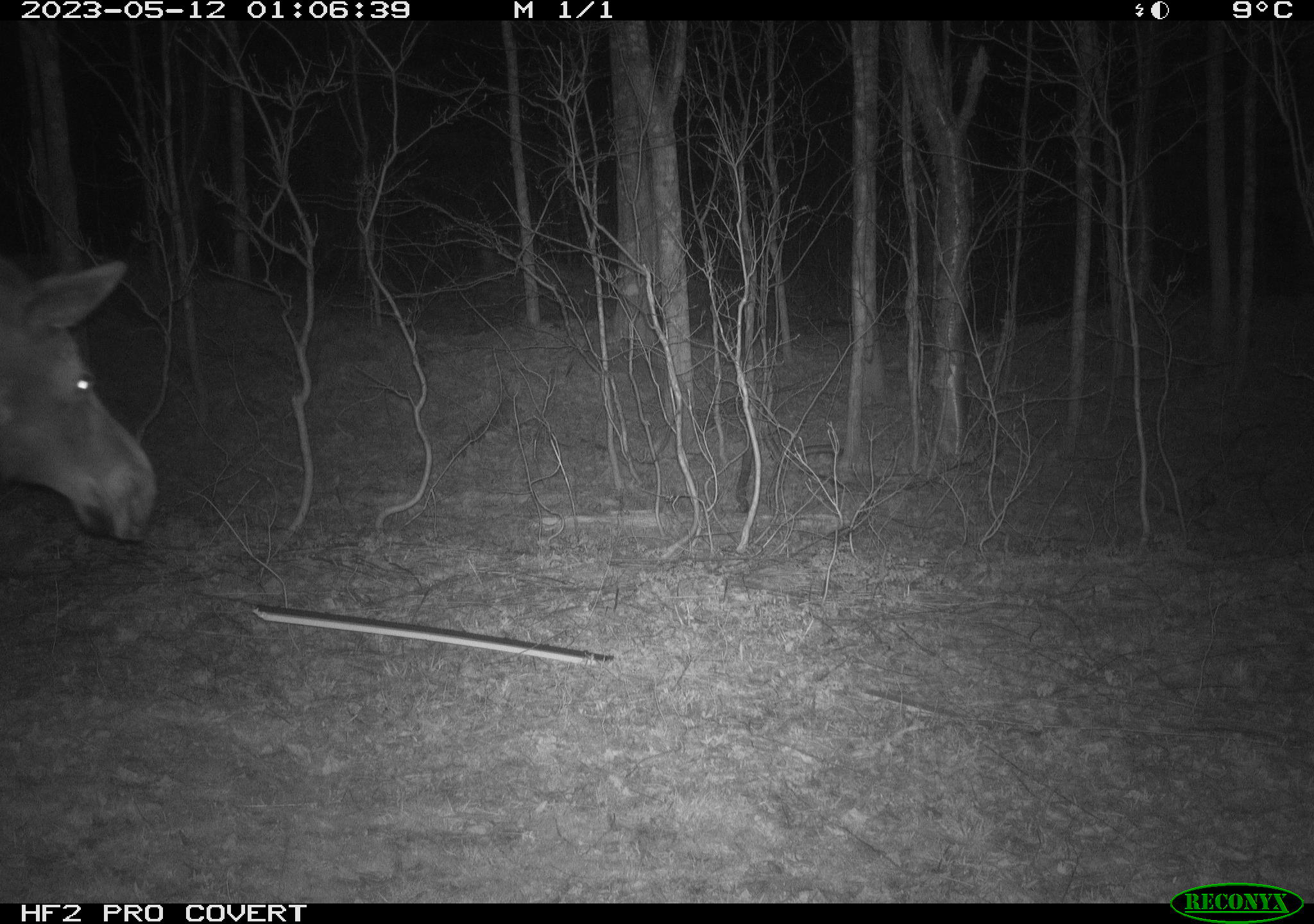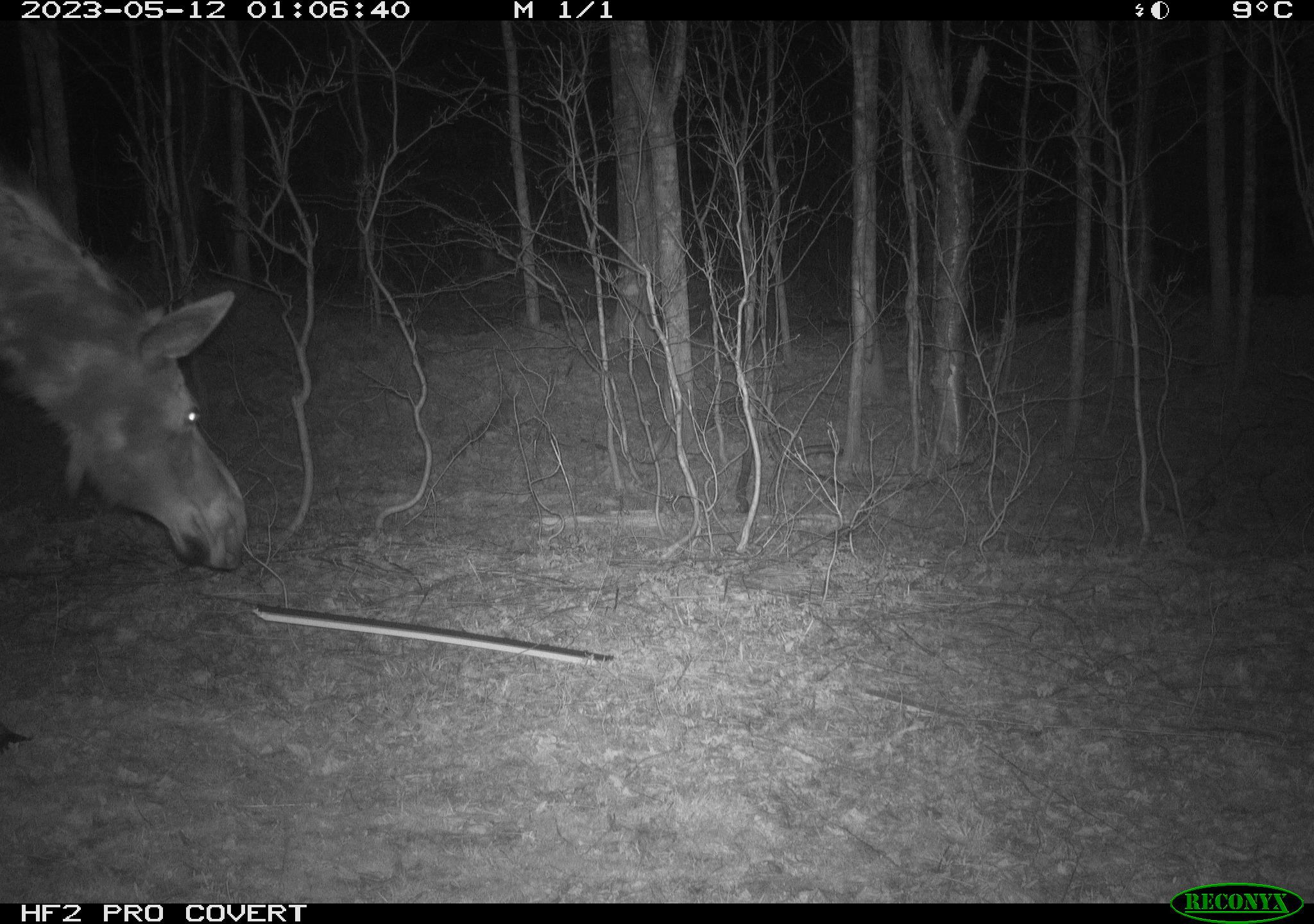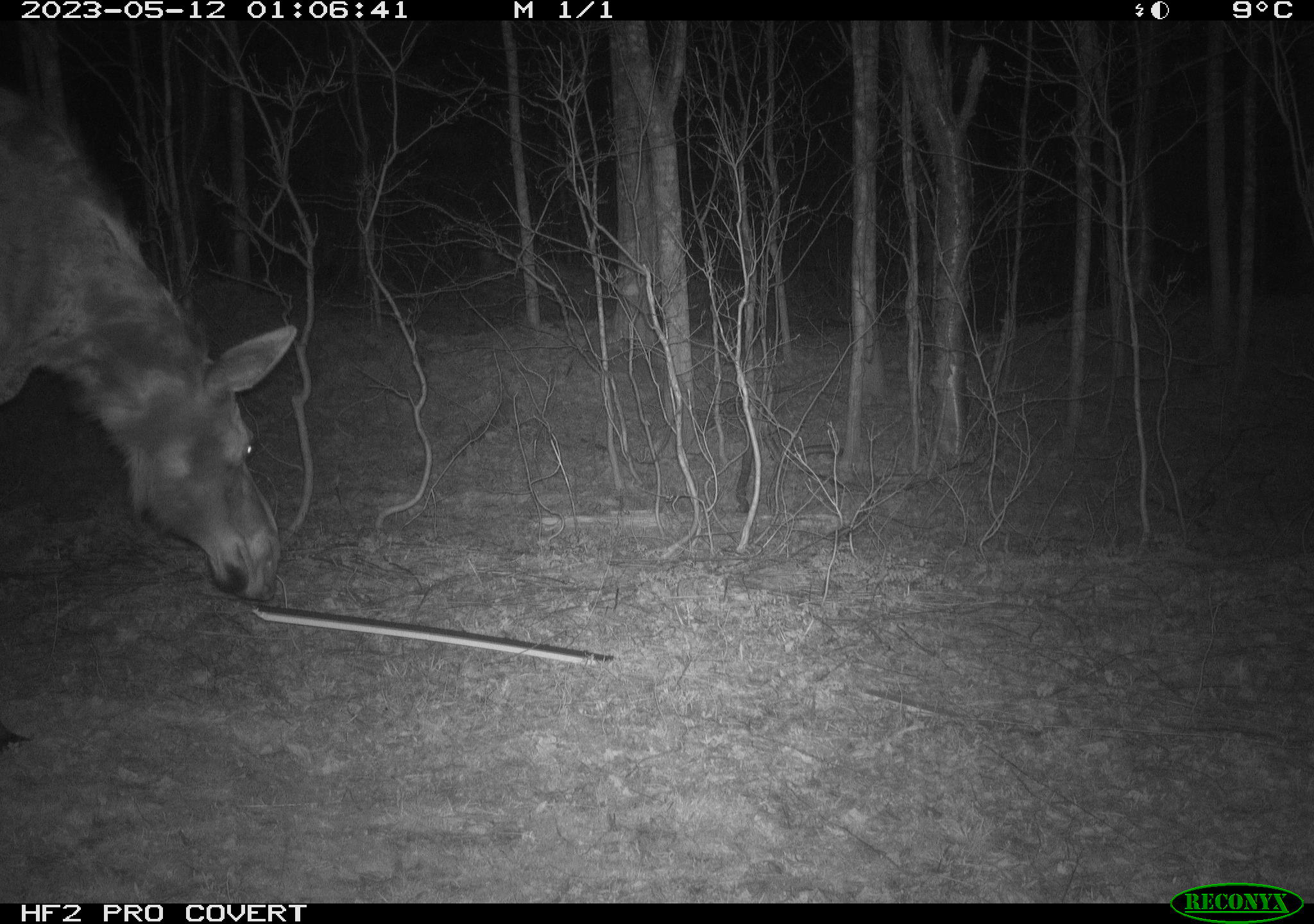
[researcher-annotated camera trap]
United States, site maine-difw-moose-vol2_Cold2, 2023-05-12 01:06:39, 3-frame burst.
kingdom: Animalia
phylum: Chordata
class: Mammalia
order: Artiodactyla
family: Cervidae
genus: Alces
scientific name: Alces alces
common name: moose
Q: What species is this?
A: Moose (Alces alces).